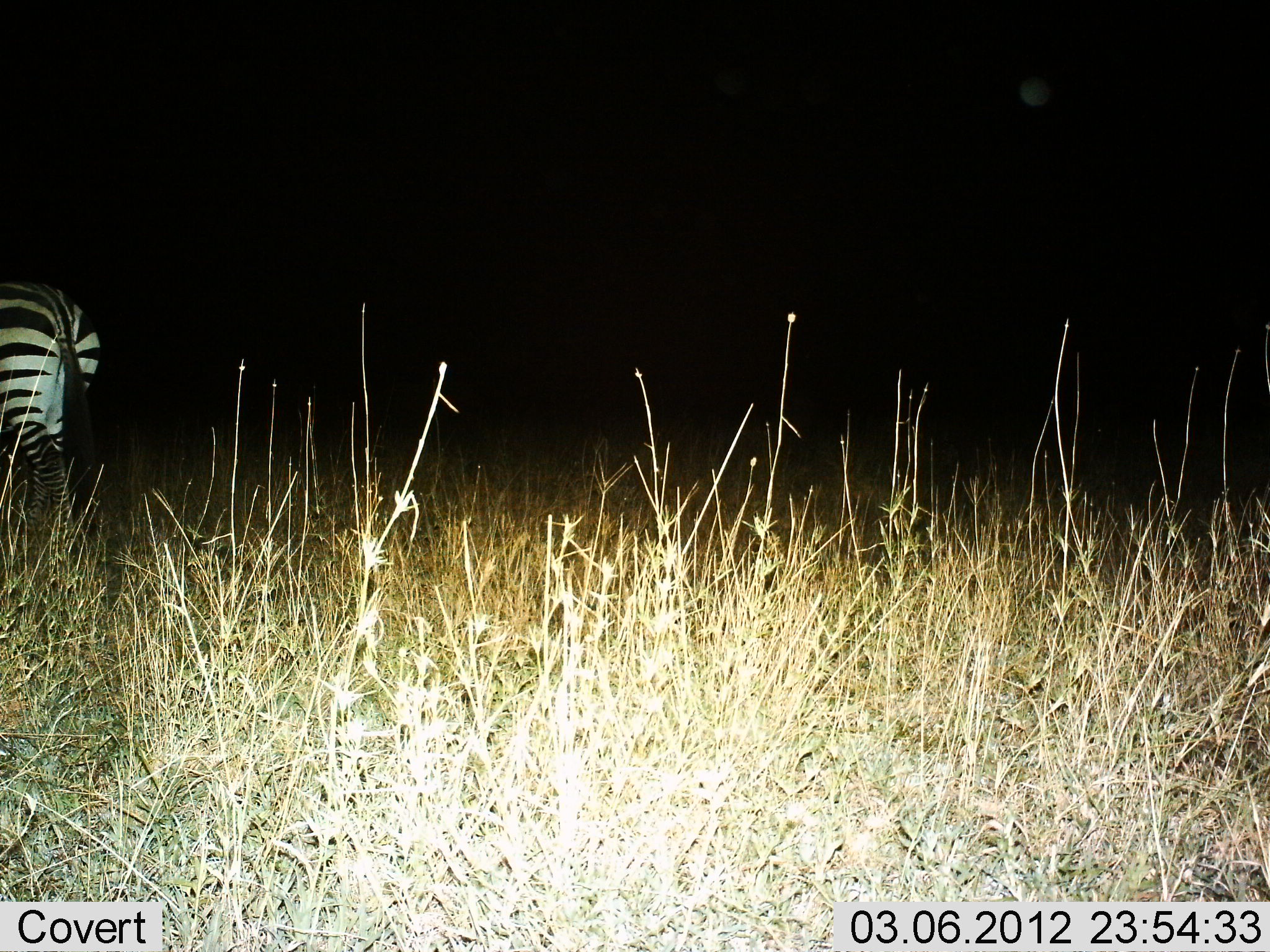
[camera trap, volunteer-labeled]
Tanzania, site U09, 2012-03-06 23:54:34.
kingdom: Animalia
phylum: Chordata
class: Mammalia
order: Perissodactyla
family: Equidae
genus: Equus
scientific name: Equus quagga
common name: plains zebra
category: zebra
Zebra (plains zebra) (Equus quagga), count 1. Behavior (volunteer vote fractions): standing 85%, resting 0%, moving 15%, interacting 0%. Young present (vote fraction): 0%. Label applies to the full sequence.